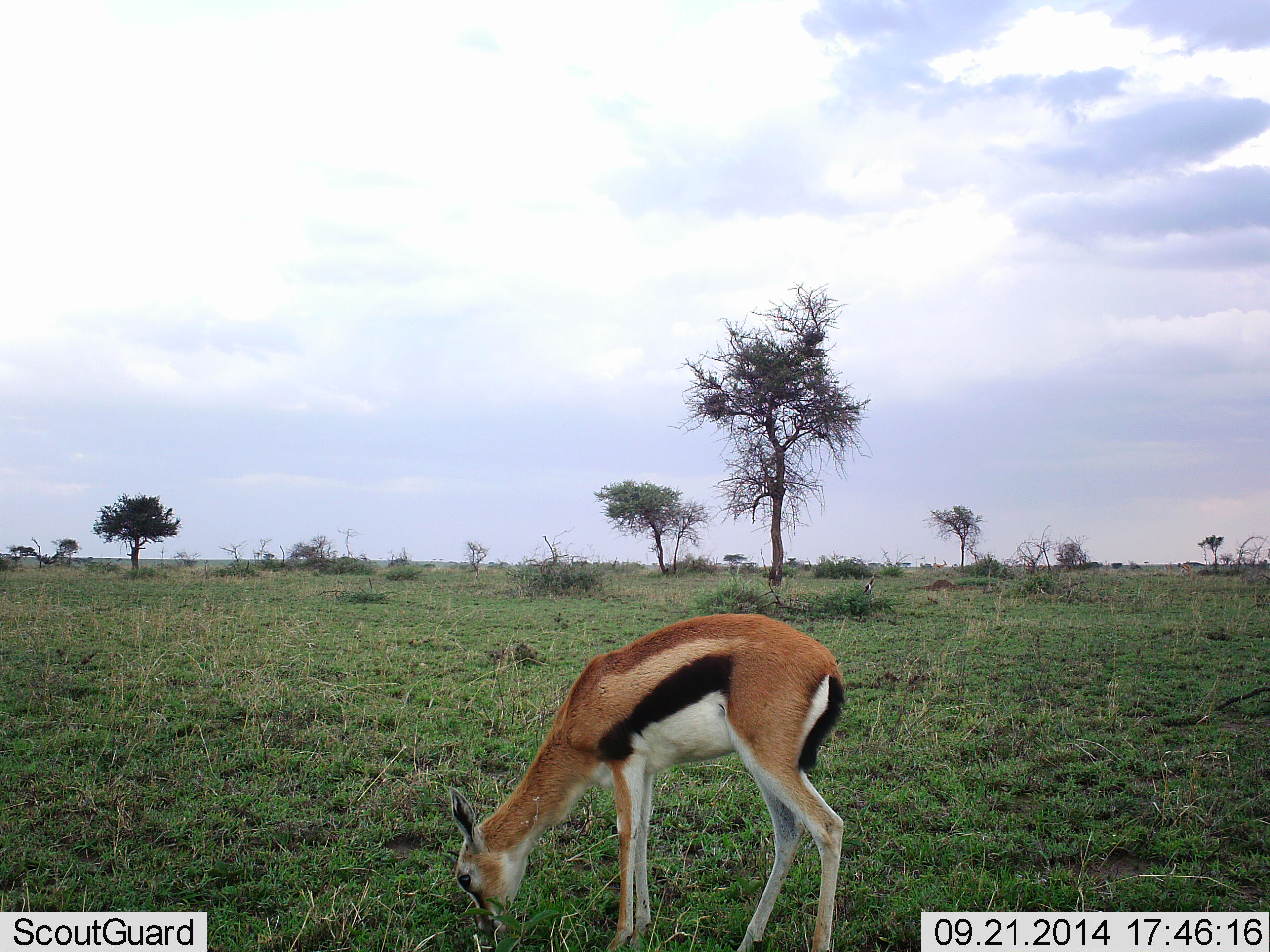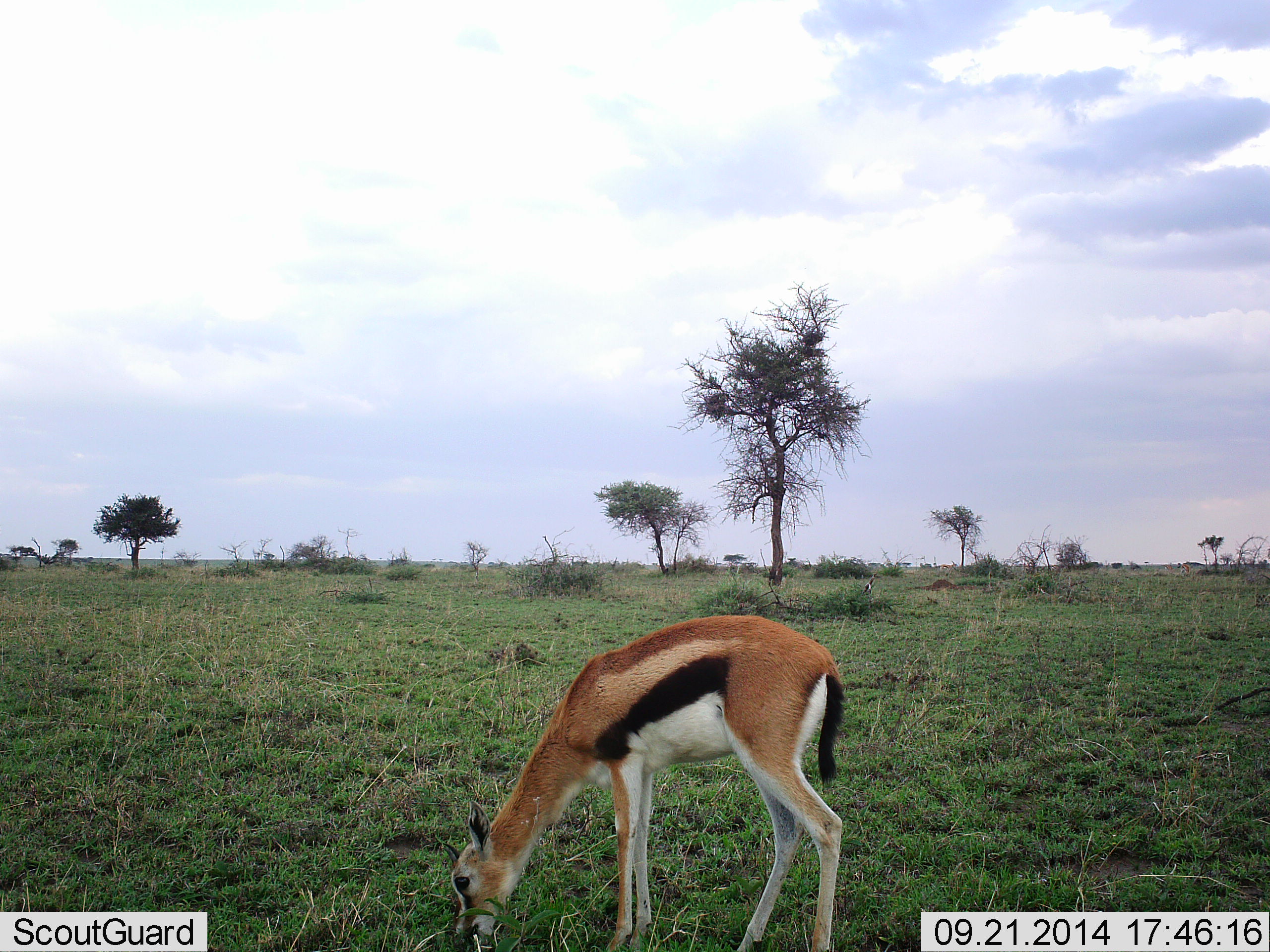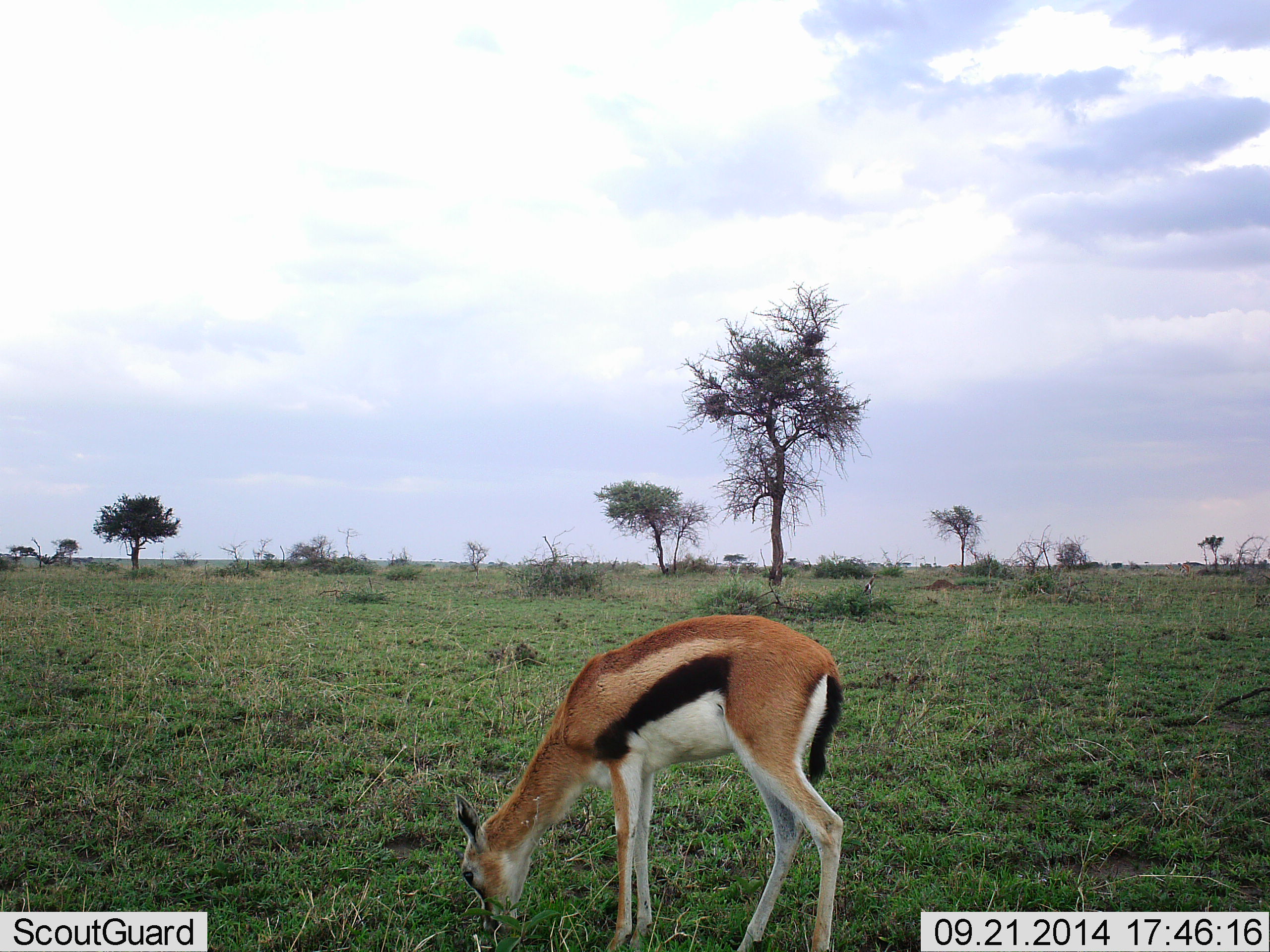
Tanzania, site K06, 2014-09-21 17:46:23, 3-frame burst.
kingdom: Animalia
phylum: Chordata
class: Mammalia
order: Artiodactyla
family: Bovidae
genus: Eudorcas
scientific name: Eudorcas thomsonii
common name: thomson's gazelle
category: gazellethomsons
Gazellethomsons (thomson's gazelle) (Eudorcas thomsonii), count 1. Behavior (volunteer vote fractions): standing 30%, resting 0%, moving 0%, interacting 0%. Young present (vote fraction): 10%. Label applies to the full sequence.